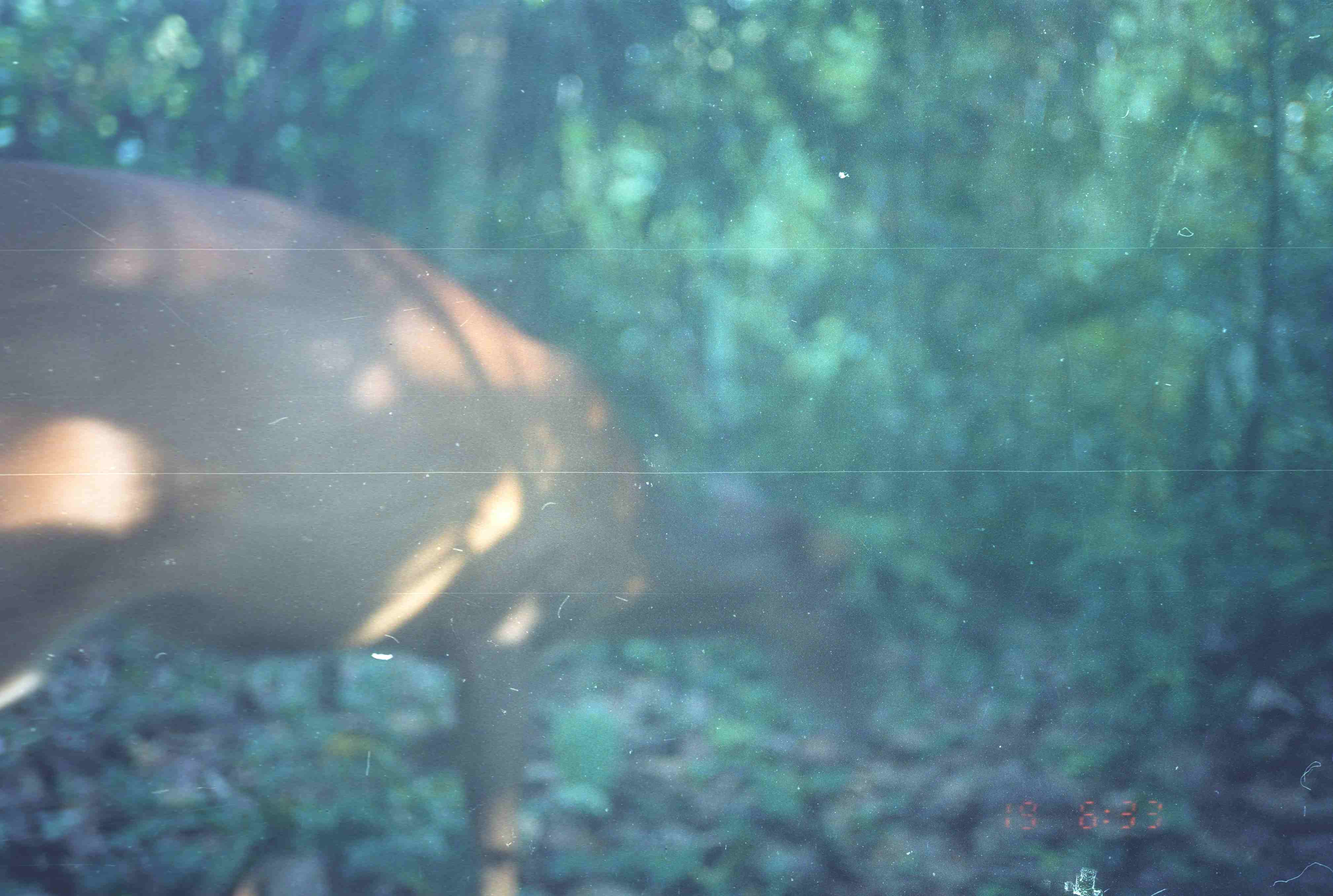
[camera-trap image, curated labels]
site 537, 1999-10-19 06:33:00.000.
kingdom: Animalia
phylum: Chordata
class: Mammalia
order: Artiodactyla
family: Cervidae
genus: Muntiacus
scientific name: Muntiacus muntjak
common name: southern red muntjac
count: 1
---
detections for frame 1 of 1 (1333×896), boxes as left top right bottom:
muntiacus muntjak: 0 159 874 896